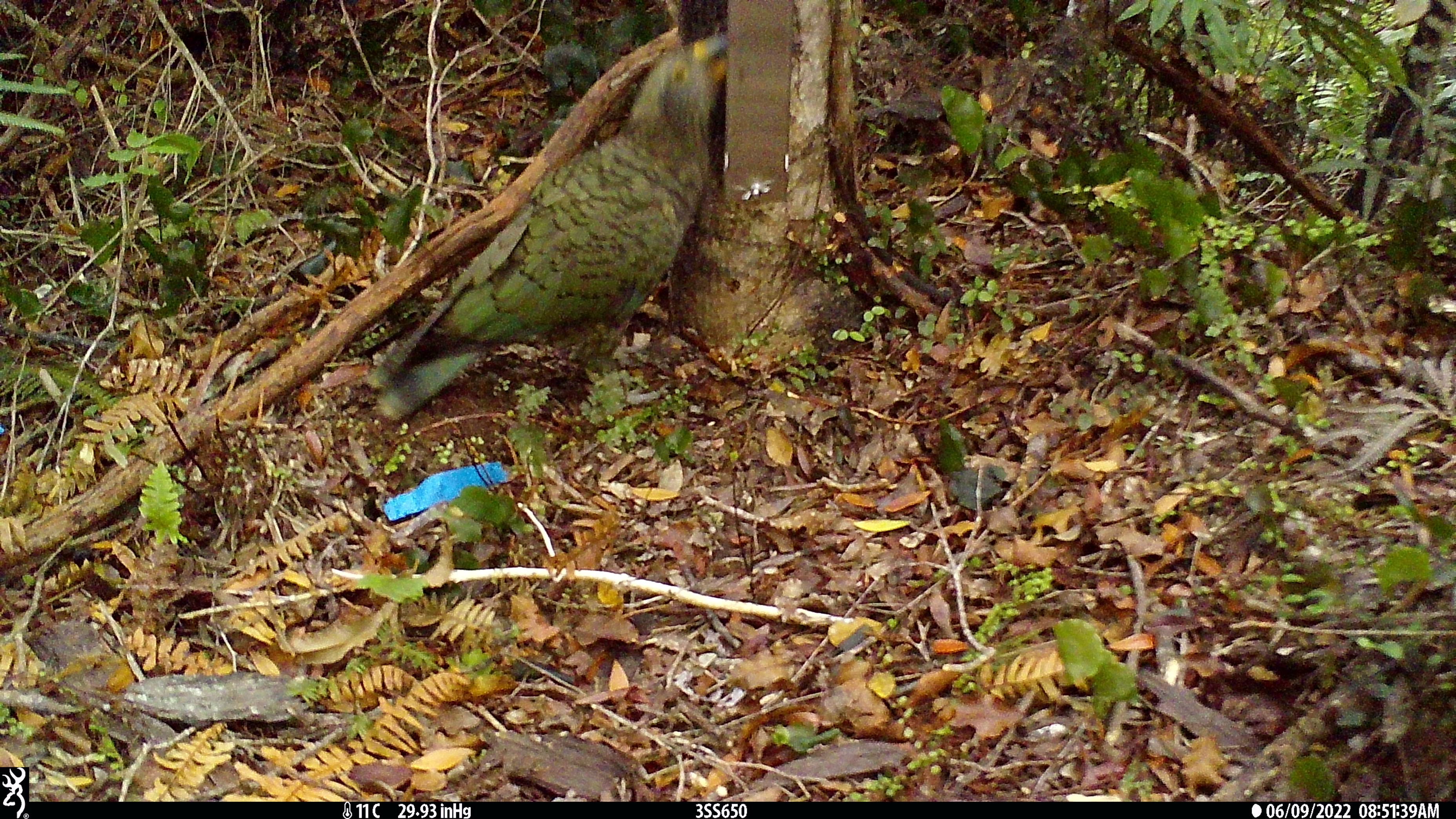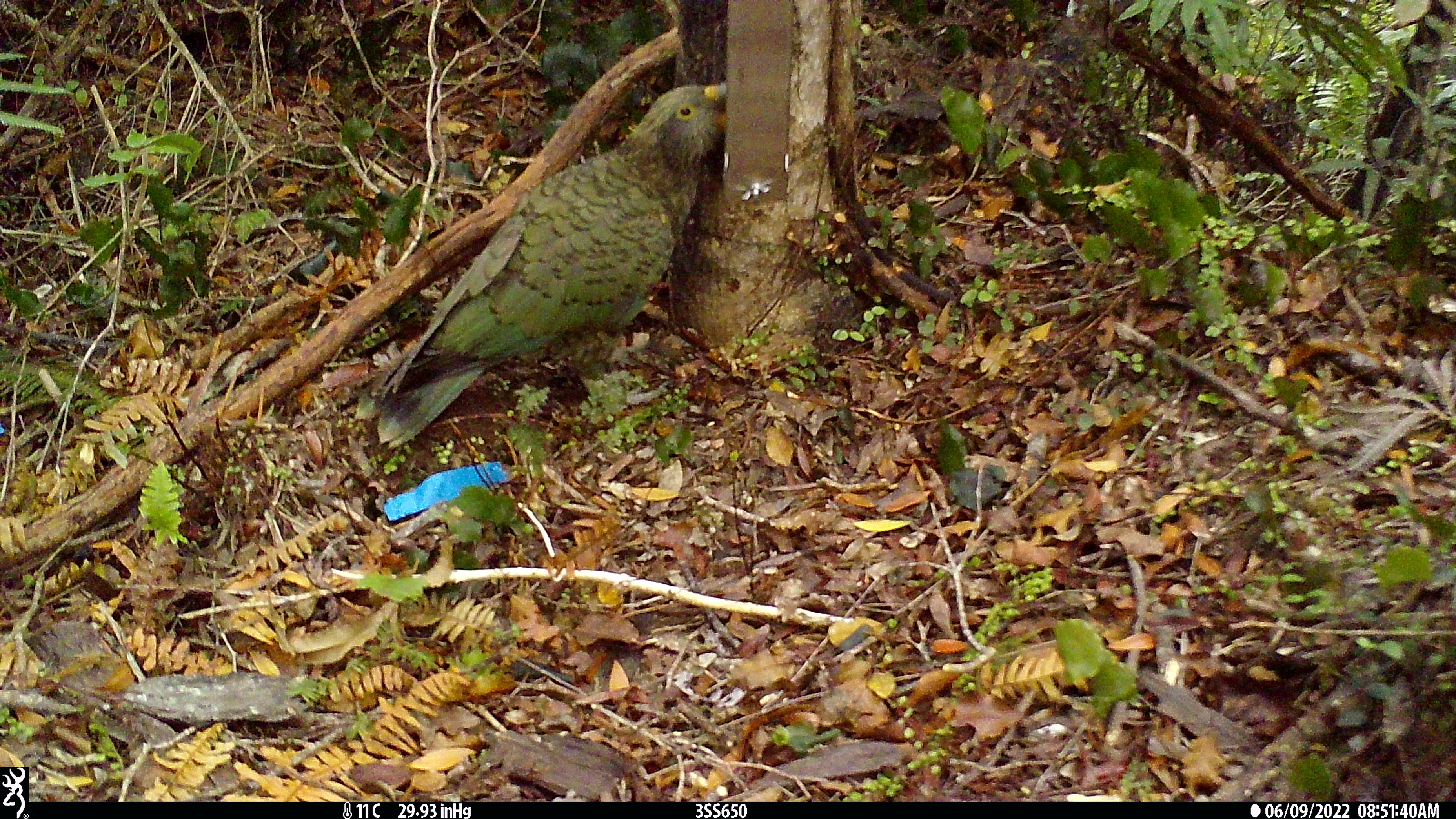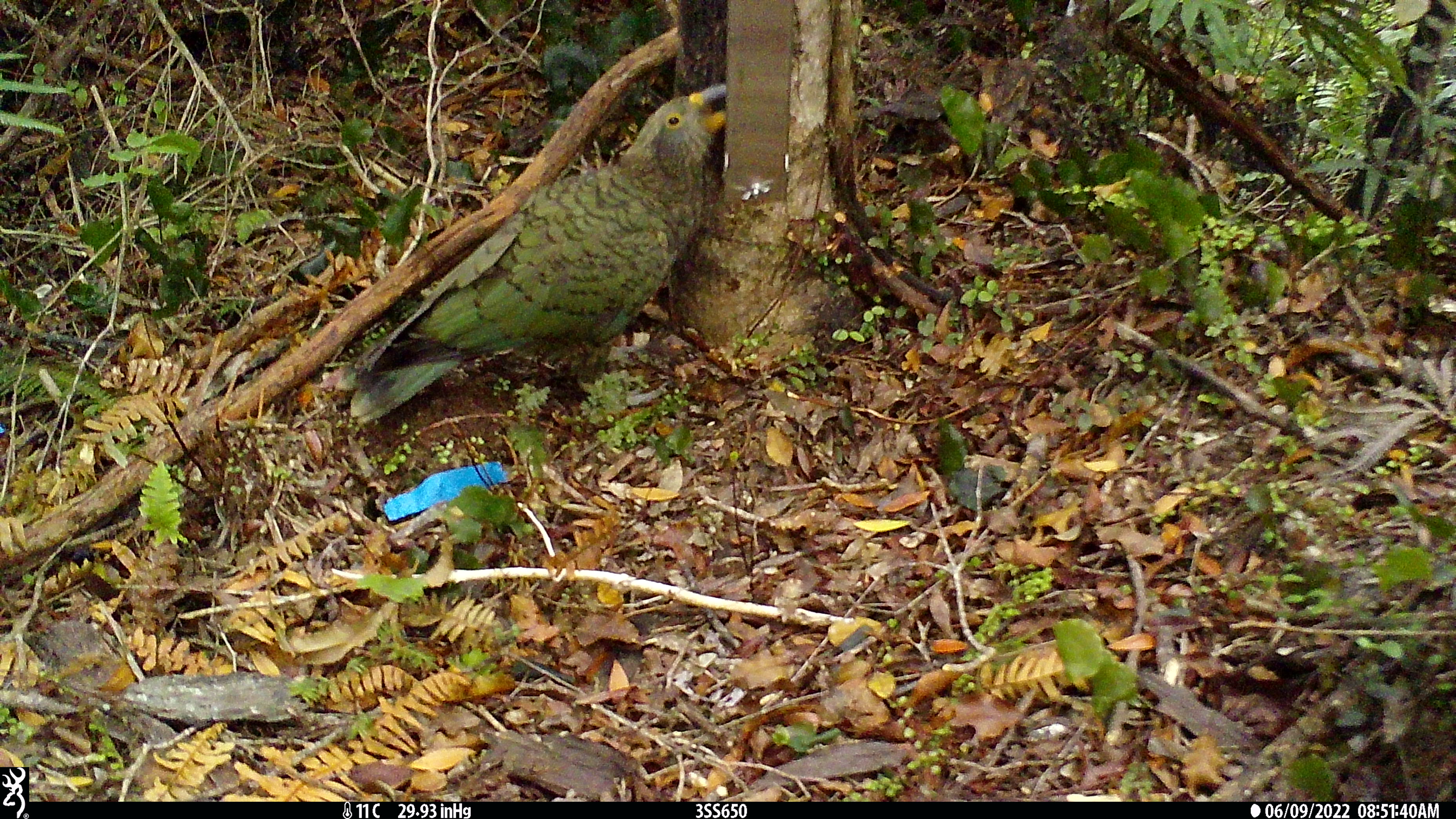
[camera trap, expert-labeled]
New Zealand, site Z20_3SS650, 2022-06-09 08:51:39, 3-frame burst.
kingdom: Animalia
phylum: Chordata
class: Aves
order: Psittaciformes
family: Strigopidae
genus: Nestor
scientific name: Nestor notabilis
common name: kea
Kea (Nestor notabilis).